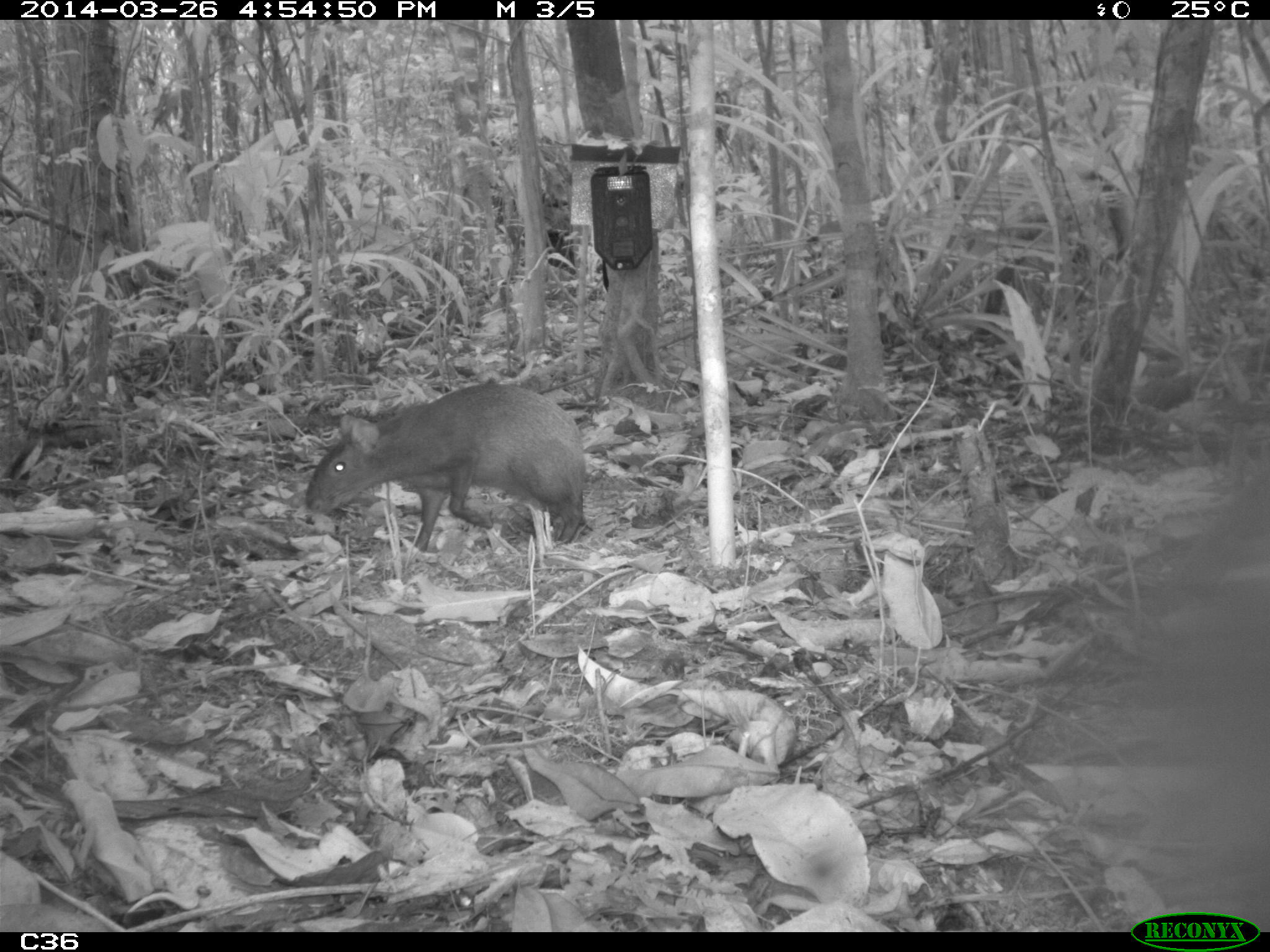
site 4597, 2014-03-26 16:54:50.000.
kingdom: Animalia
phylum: Chordata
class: Mammalia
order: Rodentia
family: Dasyproctidae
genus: Dasyprocta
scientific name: Dasyprocta leporina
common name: red-rumped agouti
Dasyprocta leporina (red-rumped agouti), count 1, age adult.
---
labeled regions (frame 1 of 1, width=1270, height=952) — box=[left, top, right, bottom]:
dasyprocta leporina: box=[302, 378, 591, 555]